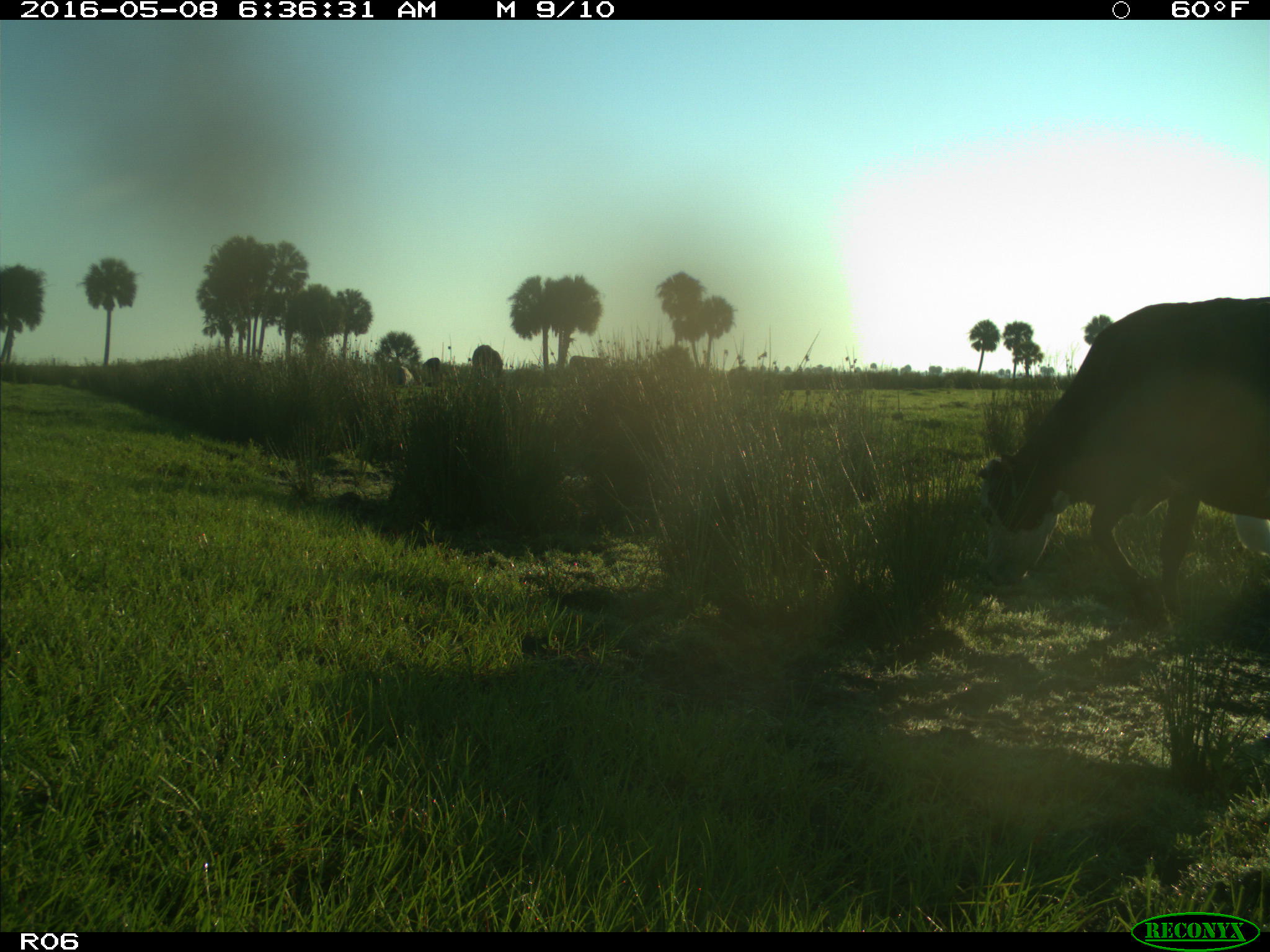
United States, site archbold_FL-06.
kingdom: Animalia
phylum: Chordata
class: Mammalia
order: Artiodactyla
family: Bovidae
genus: Bos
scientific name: Bos taurus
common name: domestic cow